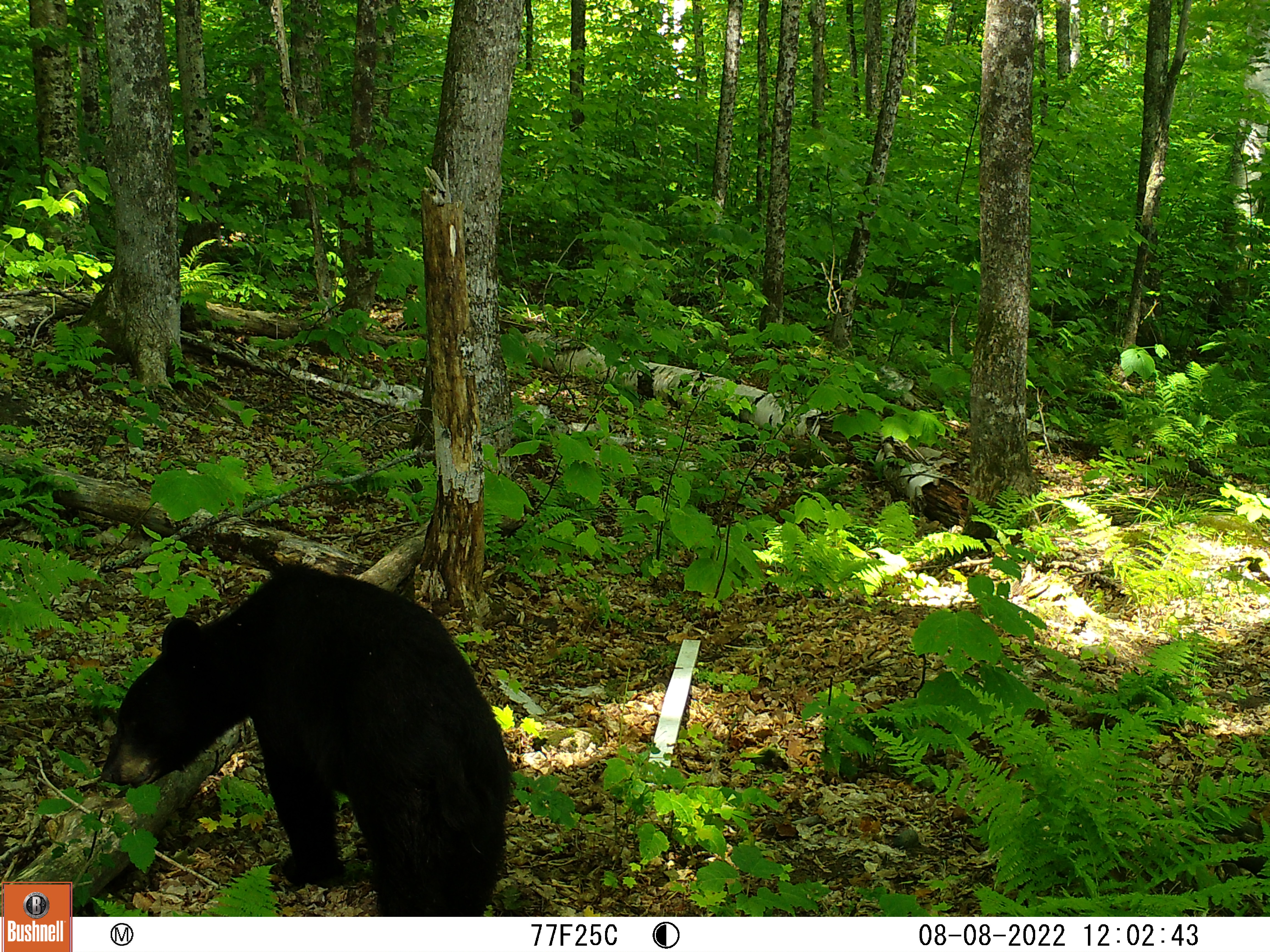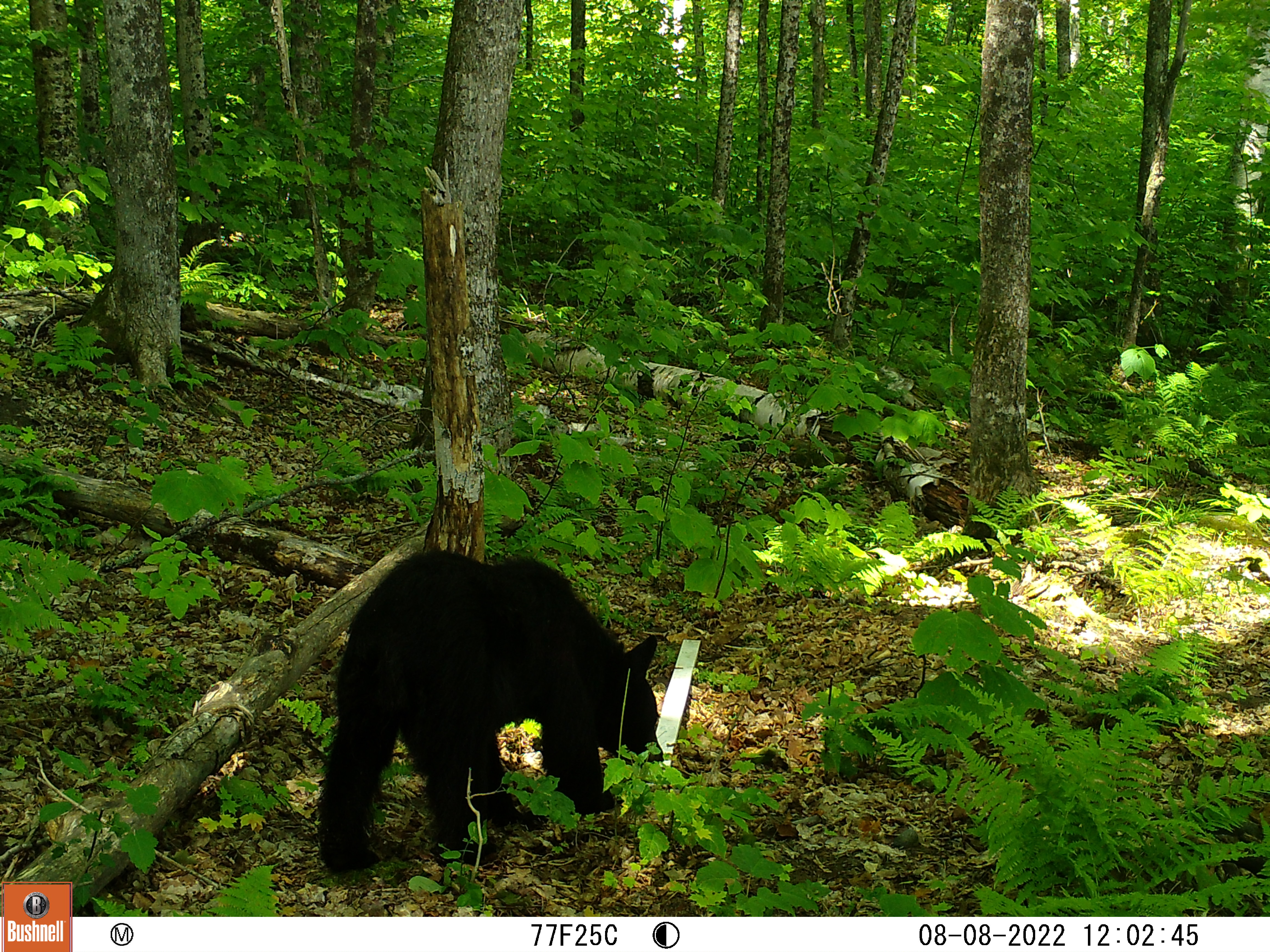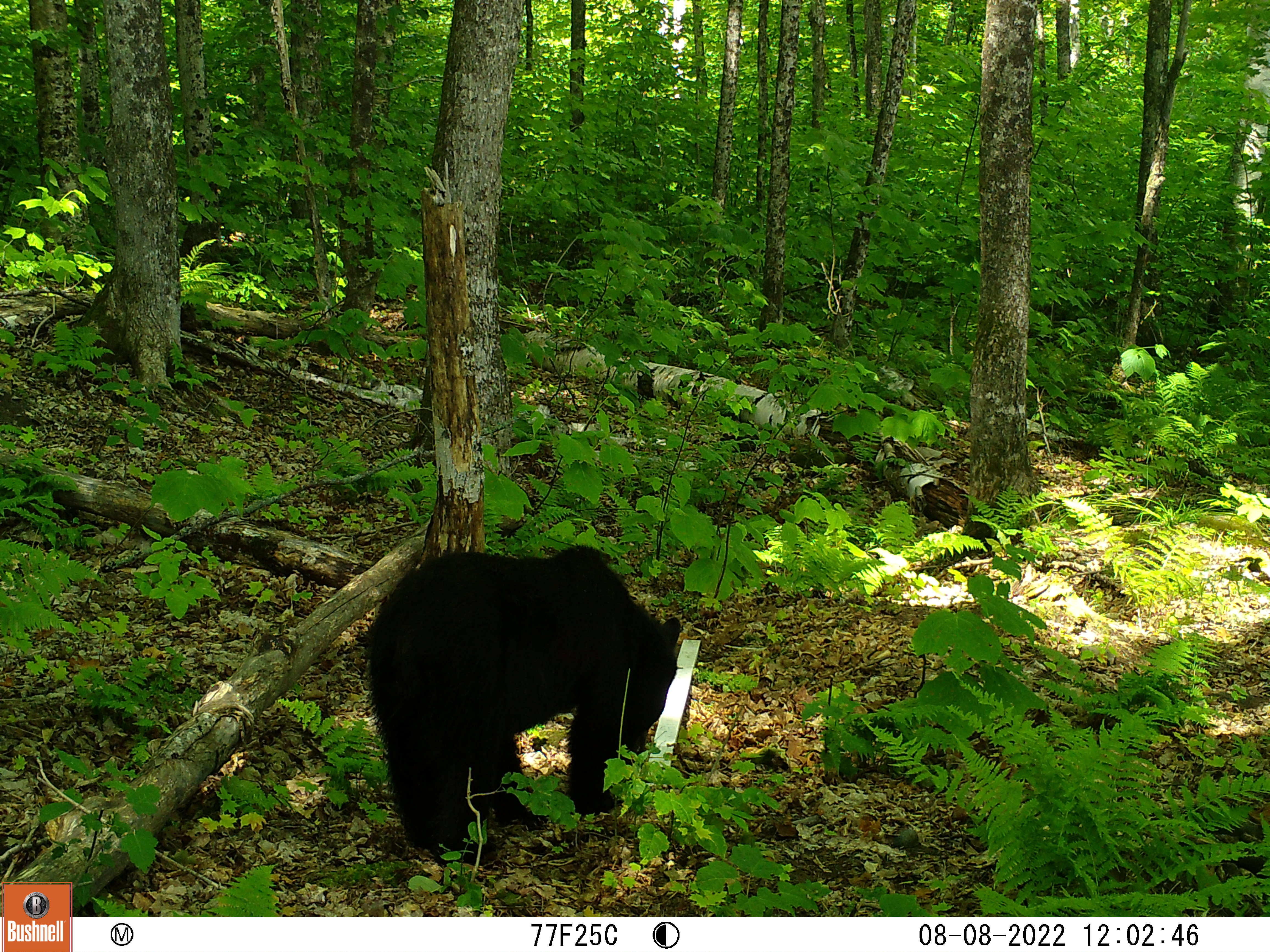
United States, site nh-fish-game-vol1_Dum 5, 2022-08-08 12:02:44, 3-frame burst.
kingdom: Animalia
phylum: Chordata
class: Mammalia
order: Carnivora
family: Ursidae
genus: Ursus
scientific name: Ursus americanus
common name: black bear